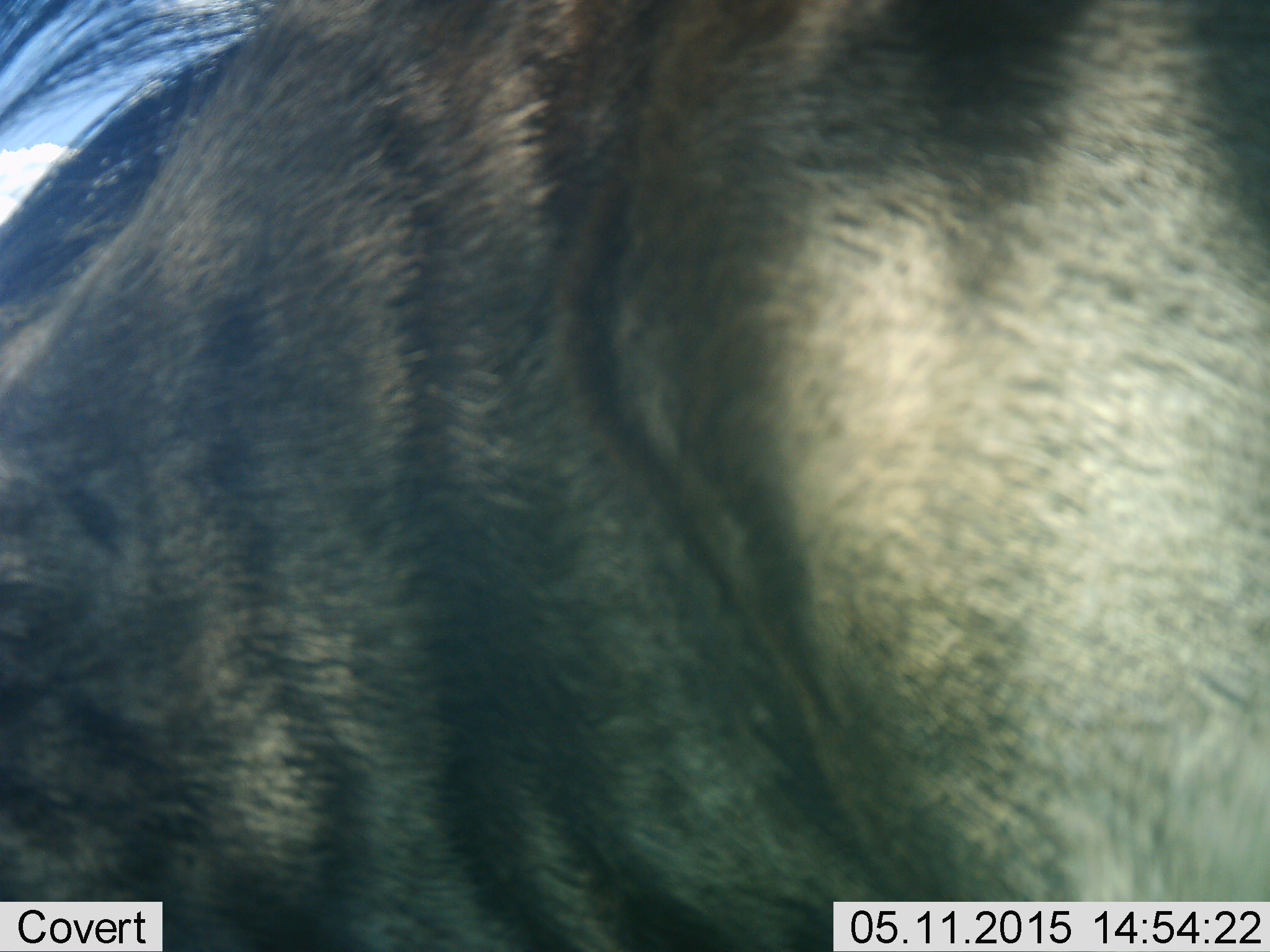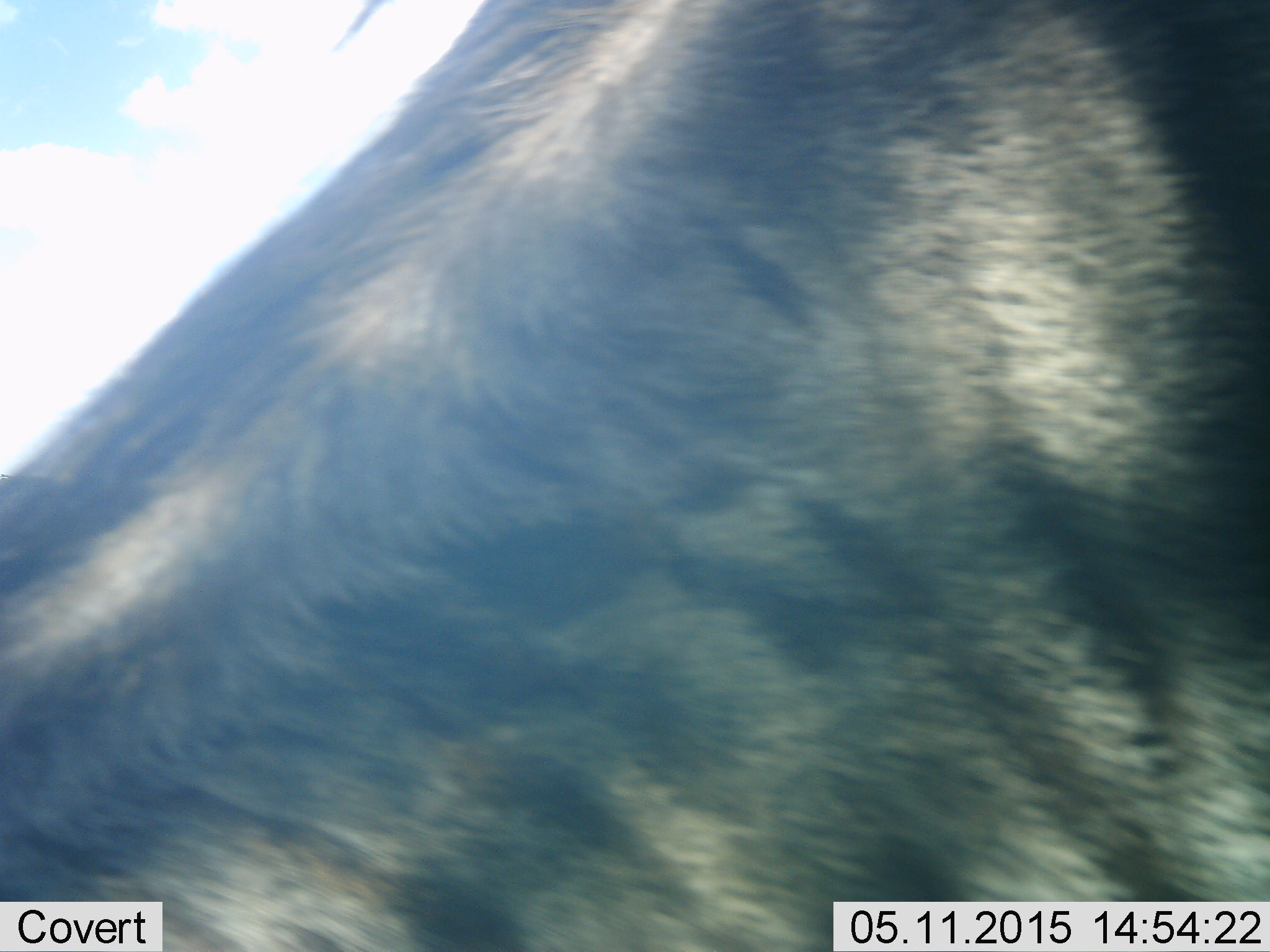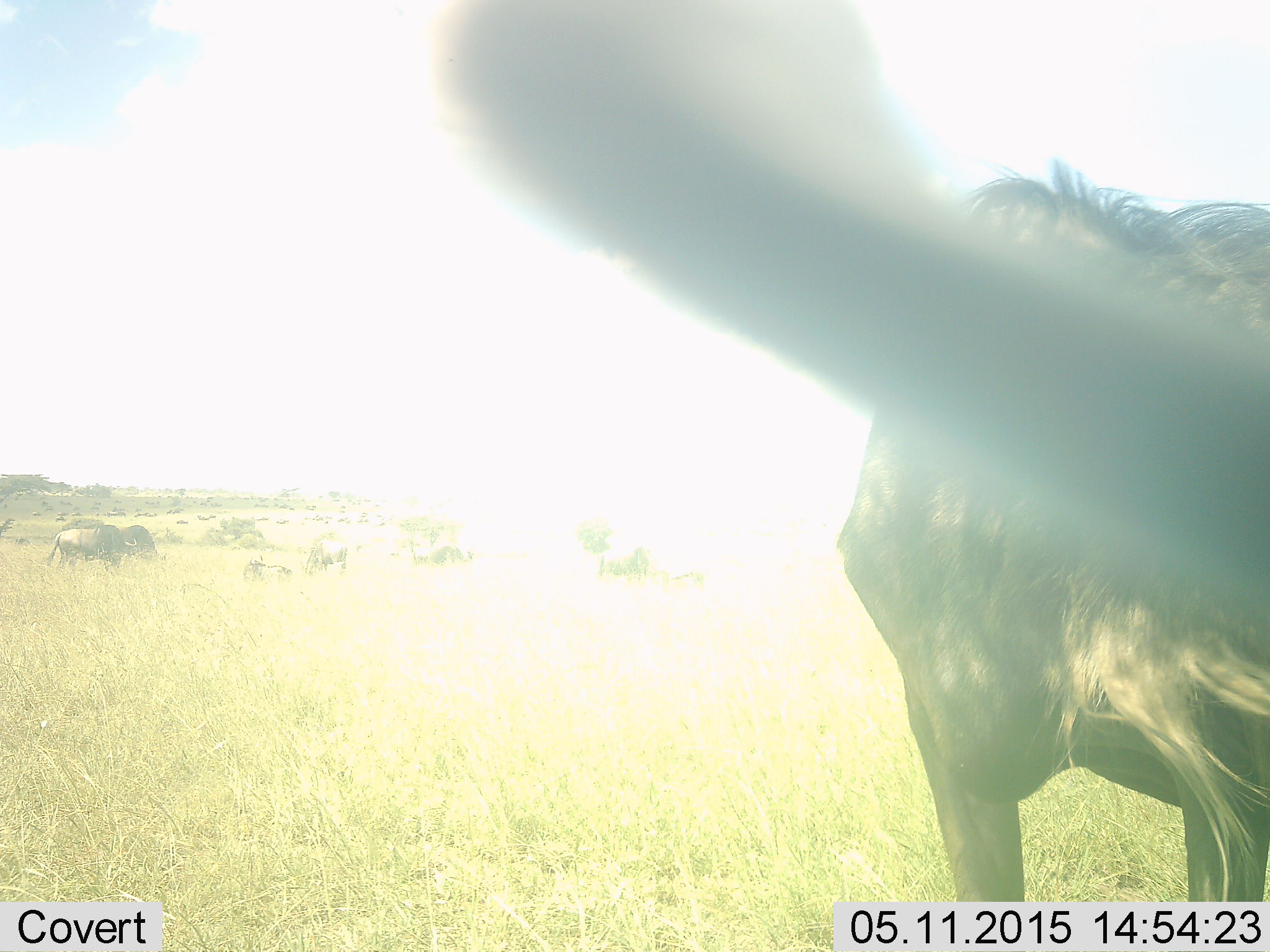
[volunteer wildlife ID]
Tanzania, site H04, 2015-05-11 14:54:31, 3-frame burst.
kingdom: Animalia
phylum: Chordata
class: Mammalia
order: Artiodactyla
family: Bovidae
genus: Connochaetes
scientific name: Connochaetes taurinus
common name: blue wildebeest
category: wildebeest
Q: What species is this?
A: Wildebeest (blue wildebeest) (Connochaetes taurinus).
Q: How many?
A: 7.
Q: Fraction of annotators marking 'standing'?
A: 70%.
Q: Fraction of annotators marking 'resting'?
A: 30%.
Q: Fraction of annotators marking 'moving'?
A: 60%.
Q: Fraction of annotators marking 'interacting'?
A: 0%.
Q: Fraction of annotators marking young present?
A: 10%.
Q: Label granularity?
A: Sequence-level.